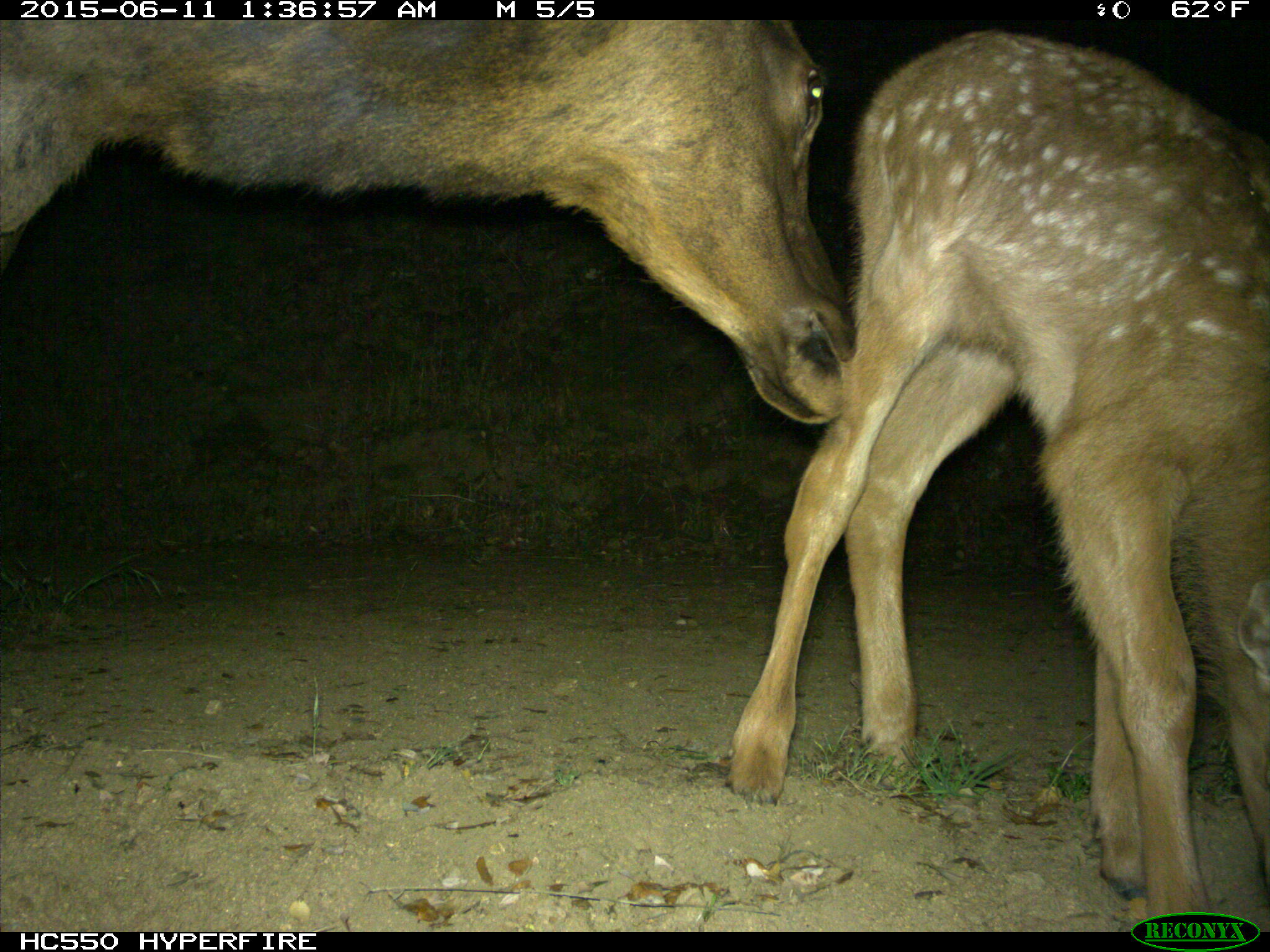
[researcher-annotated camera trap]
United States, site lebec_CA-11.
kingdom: Animalia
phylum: Chordata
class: Mammalia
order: Artiodactyla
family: Cervidae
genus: Cervus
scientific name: Cervus canadensis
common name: elk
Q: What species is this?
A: Cervus canadensis (elk).